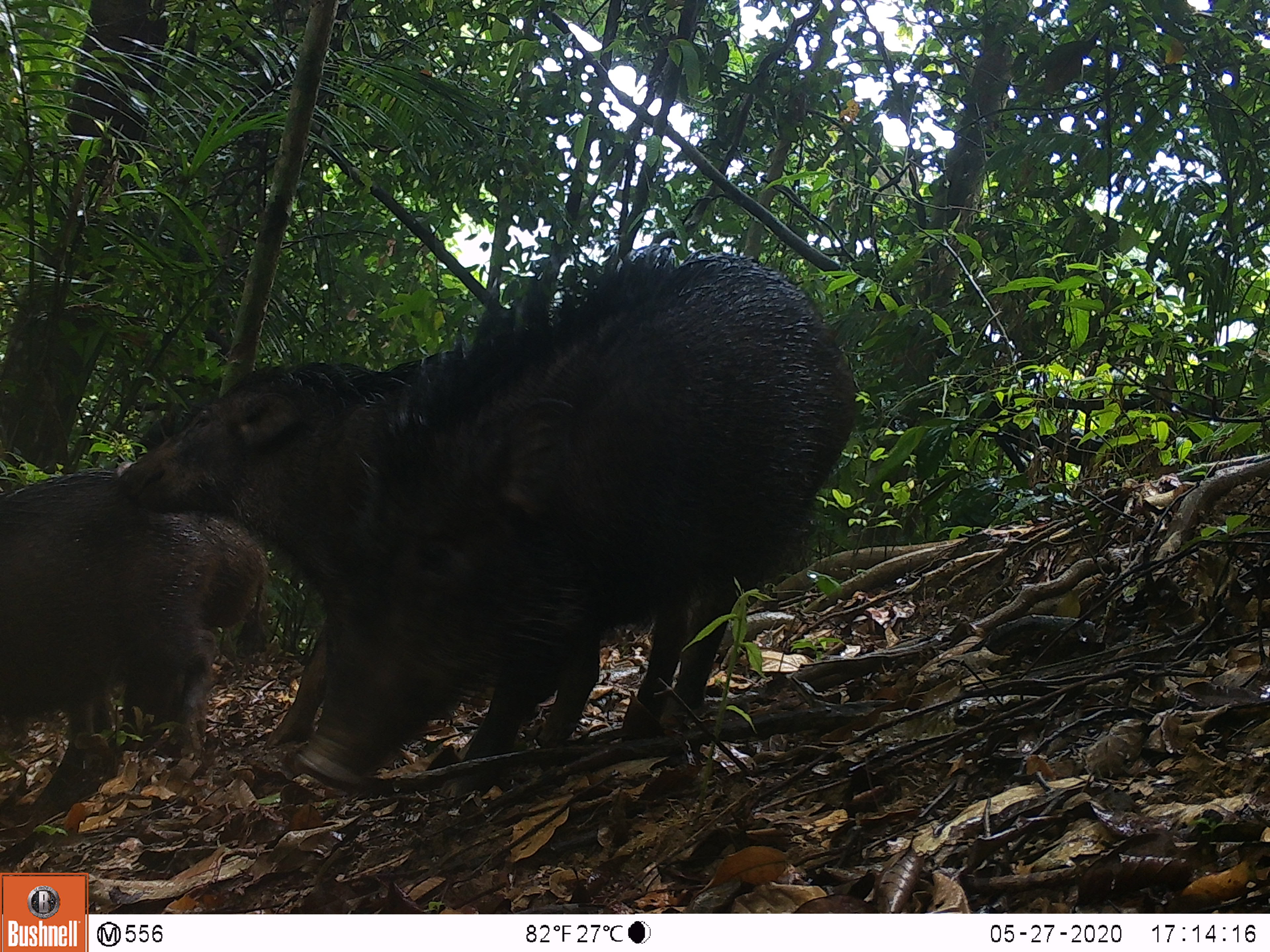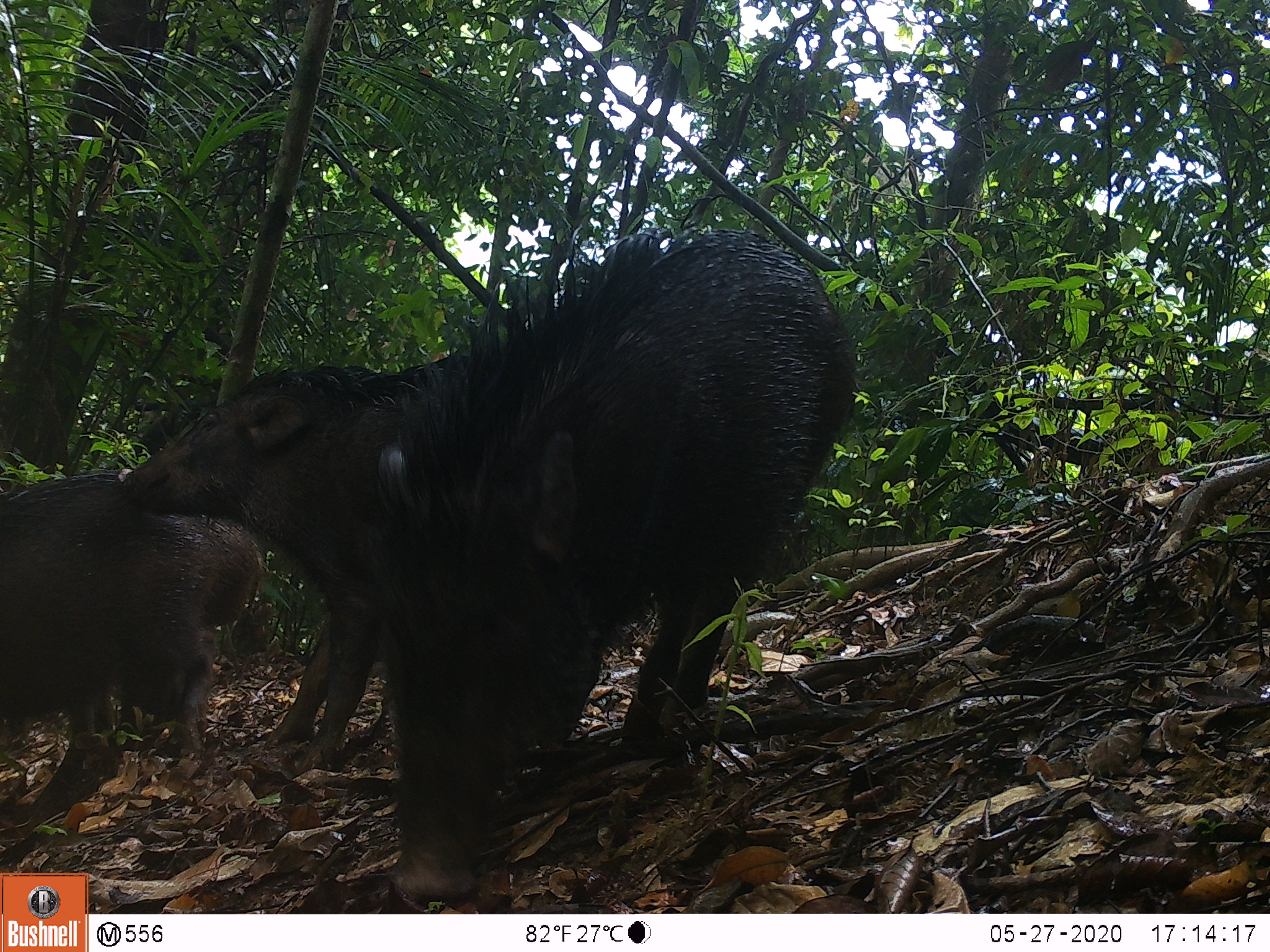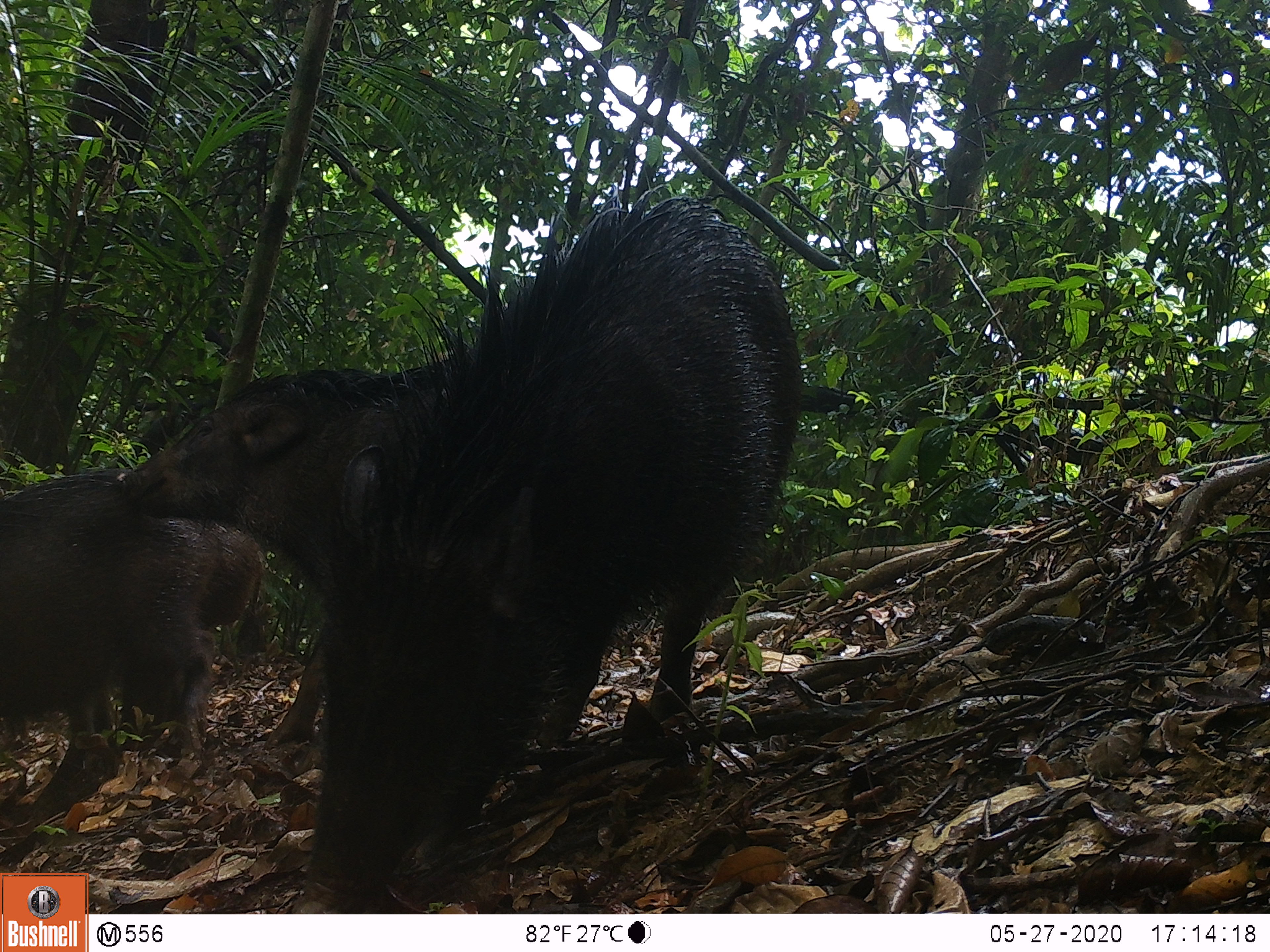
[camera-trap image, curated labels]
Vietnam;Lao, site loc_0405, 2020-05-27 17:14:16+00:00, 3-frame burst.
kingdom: Animalia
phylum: Chordata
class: Mammalia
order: Artiodactyla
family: Suidae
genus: Sus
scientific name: Sus scrofa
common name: eurasian wild pig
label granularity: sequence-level